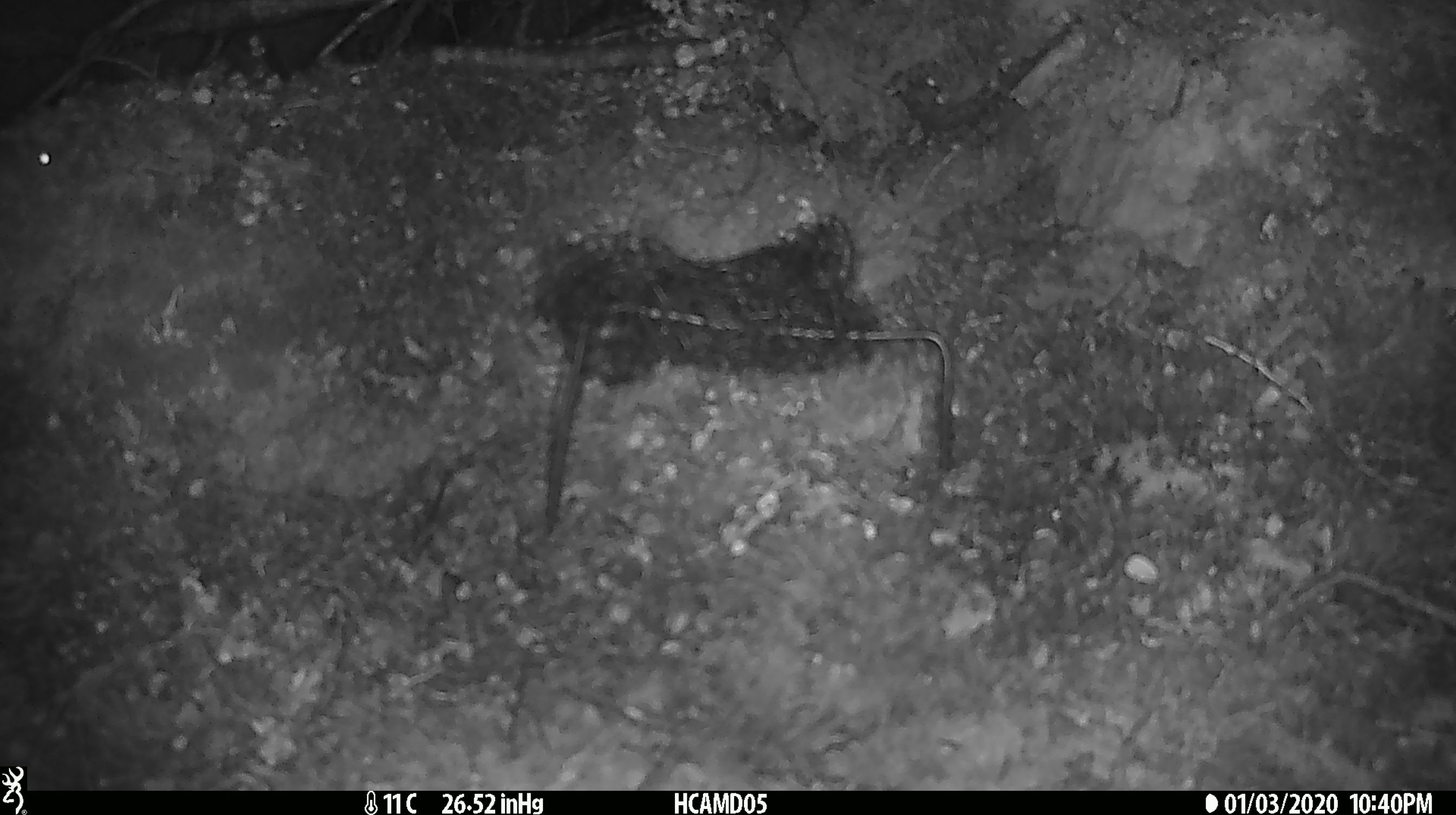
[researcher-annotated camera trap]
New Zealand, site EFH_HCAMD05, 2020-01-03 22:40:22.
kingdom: Animalia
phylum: Chordata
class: Mammalia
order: Rodentia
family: Muridae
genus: Mus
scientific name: Mus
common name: mouse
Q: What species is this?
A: Mouse (Mus).